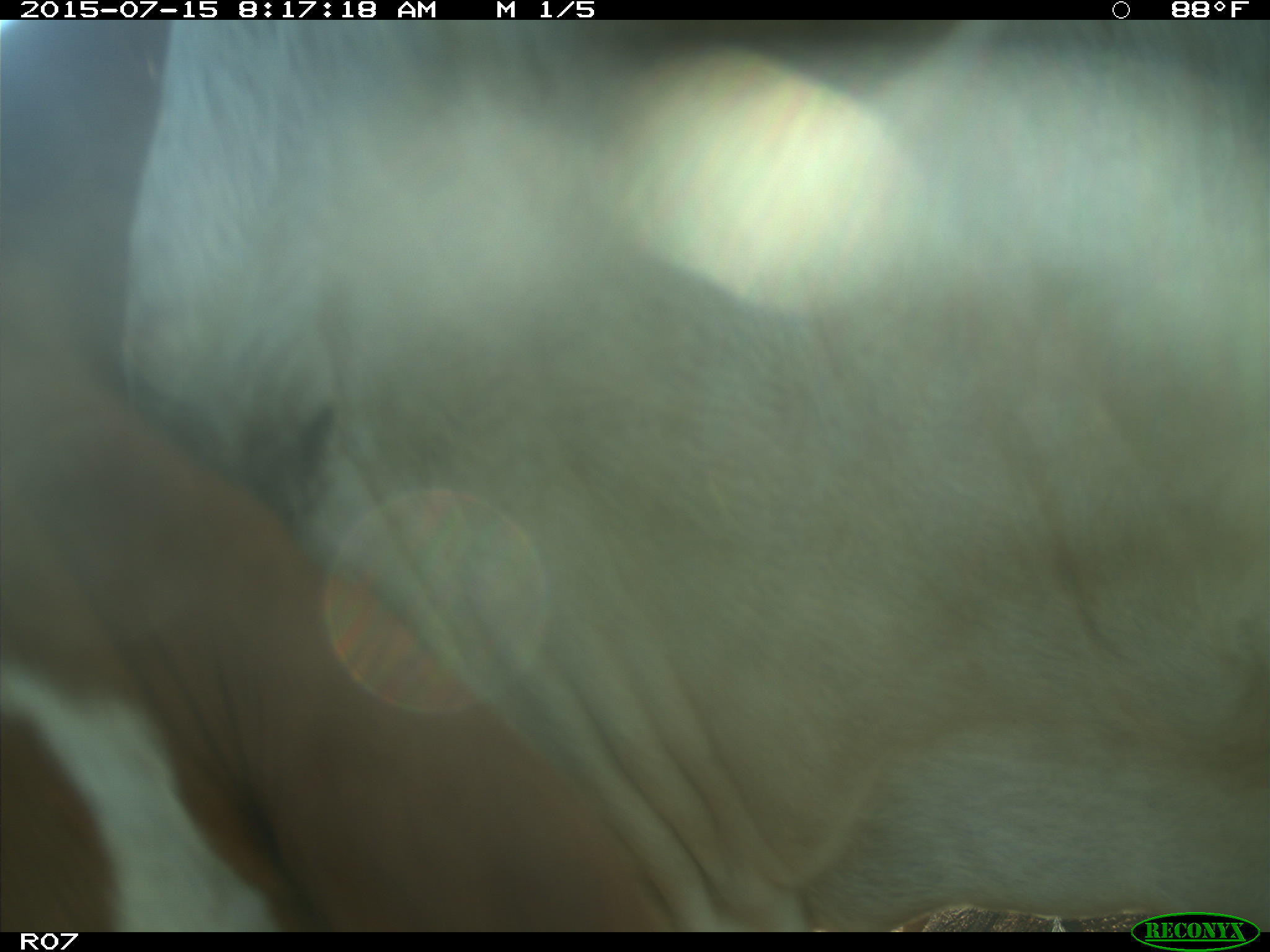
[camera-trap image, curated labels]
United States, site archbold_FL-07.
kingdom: Animalia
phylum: Chordata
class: Mammalia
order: Artiodactyla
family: Bovidae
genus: Bos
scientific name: Bos taurus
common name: domestic cow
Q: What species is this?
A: Bos taurus (domestic cow).